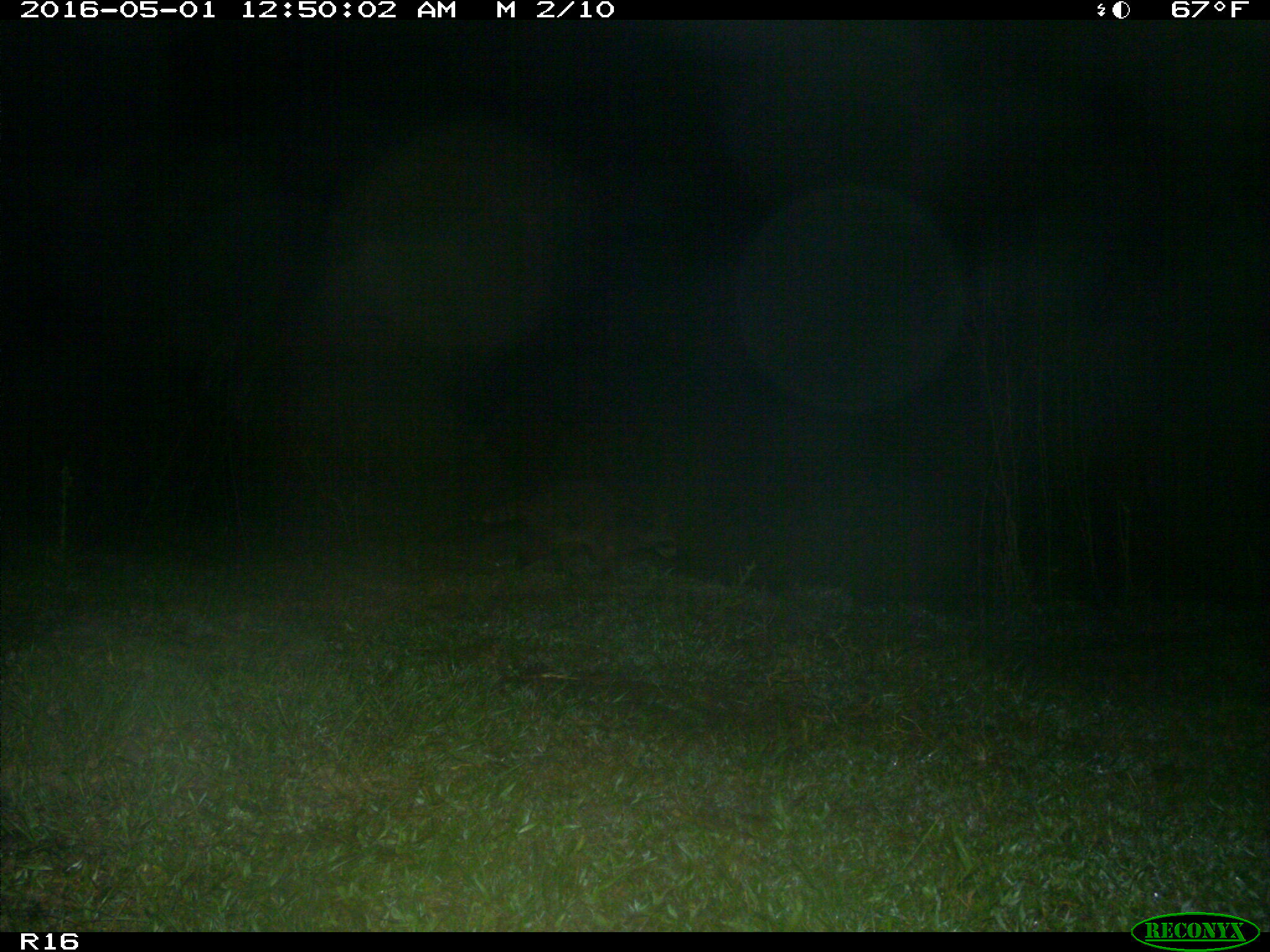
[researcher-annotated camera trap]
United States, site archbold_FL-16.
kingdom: Animalia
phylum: Chordata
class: Mammalia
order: Carnivora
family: Procyonidae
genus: Procyon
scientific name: Procyon lotor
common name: common raccoon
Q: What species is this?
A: Procyon lotor (common raccoon).